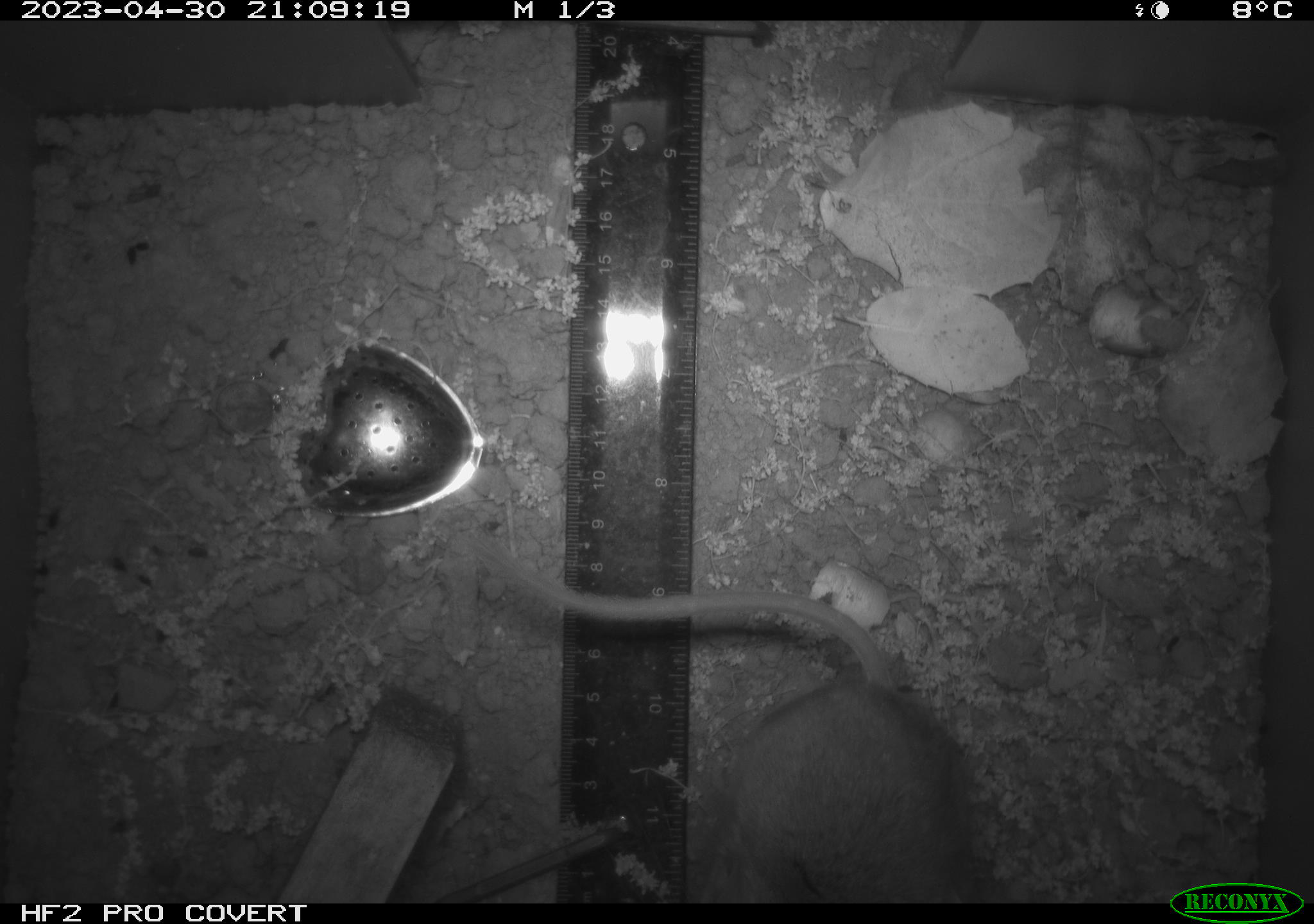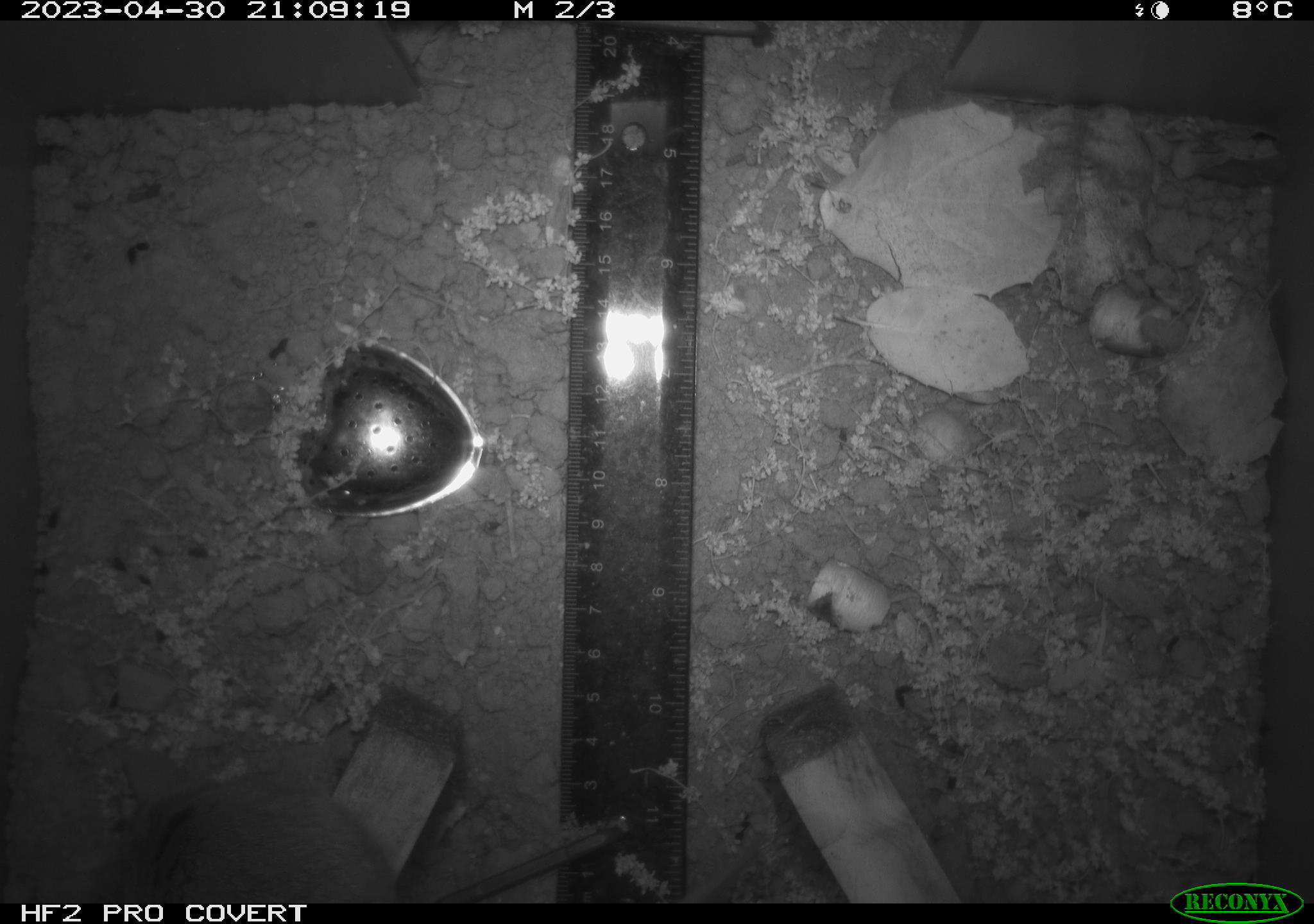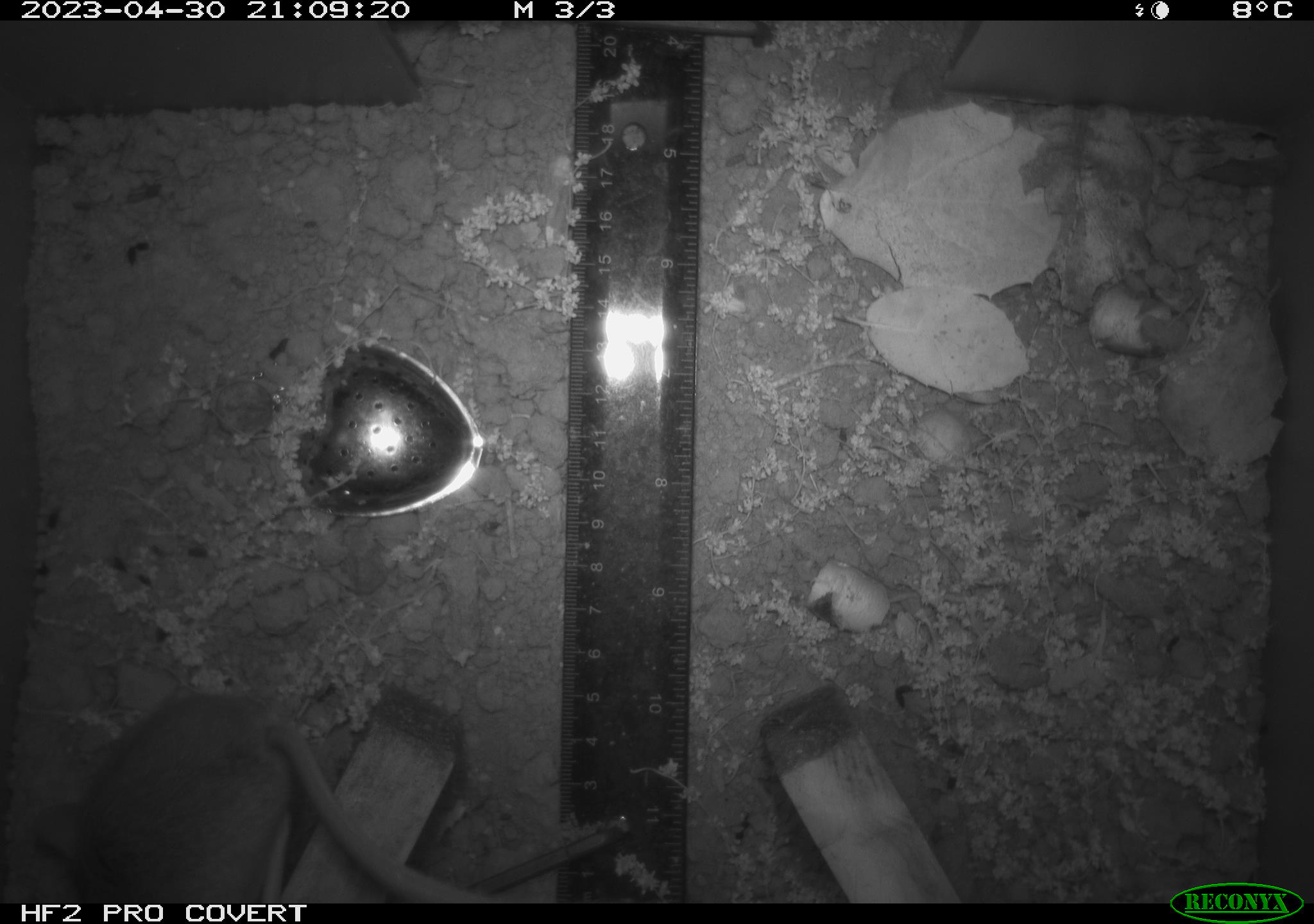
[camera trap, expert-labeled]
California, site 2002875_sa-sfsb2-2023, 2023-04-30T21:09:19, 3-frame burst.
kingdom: Animalia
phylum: Chordata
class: Mammalia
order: Rodentia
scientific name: Rodentia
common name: mouse species